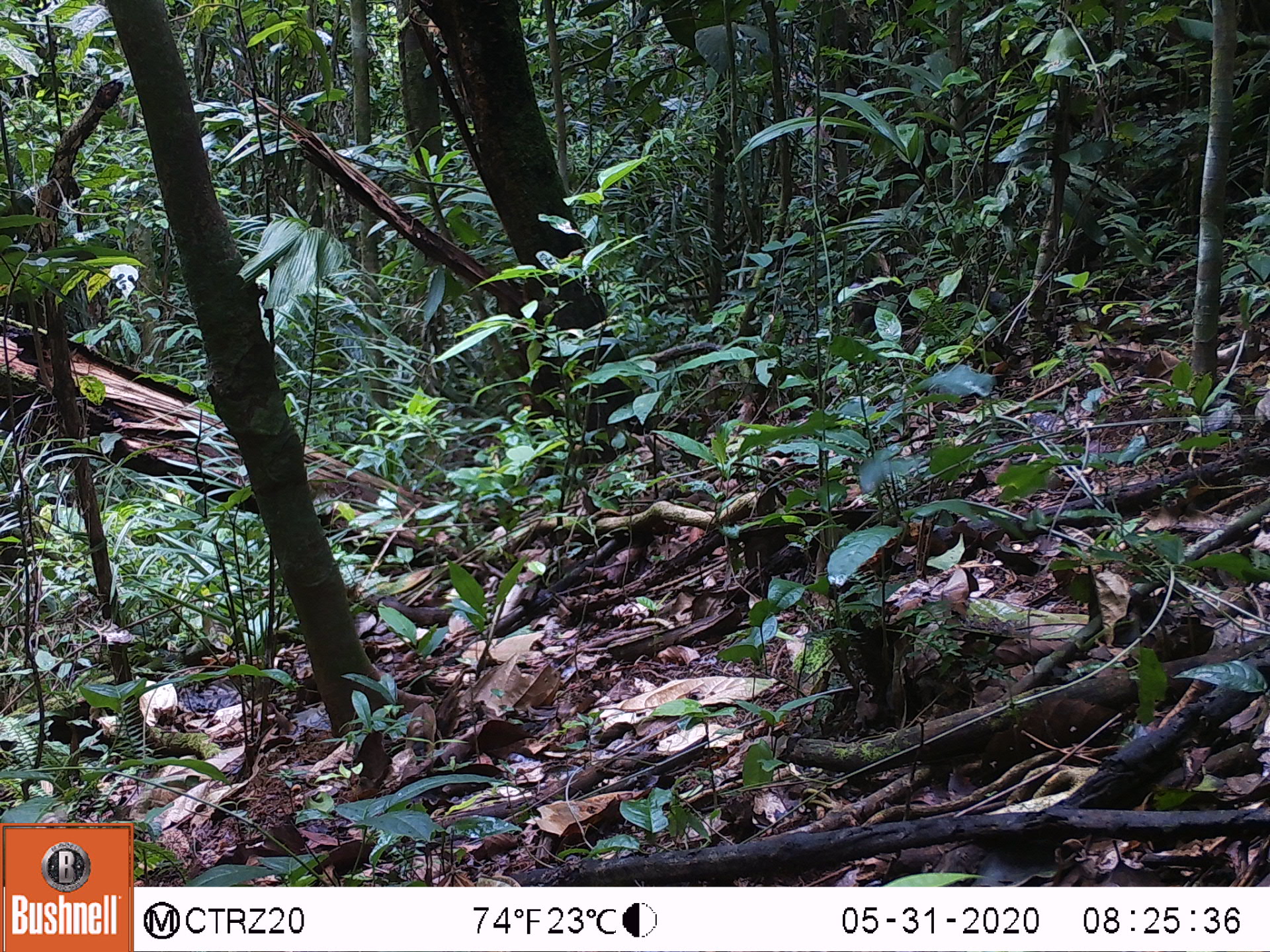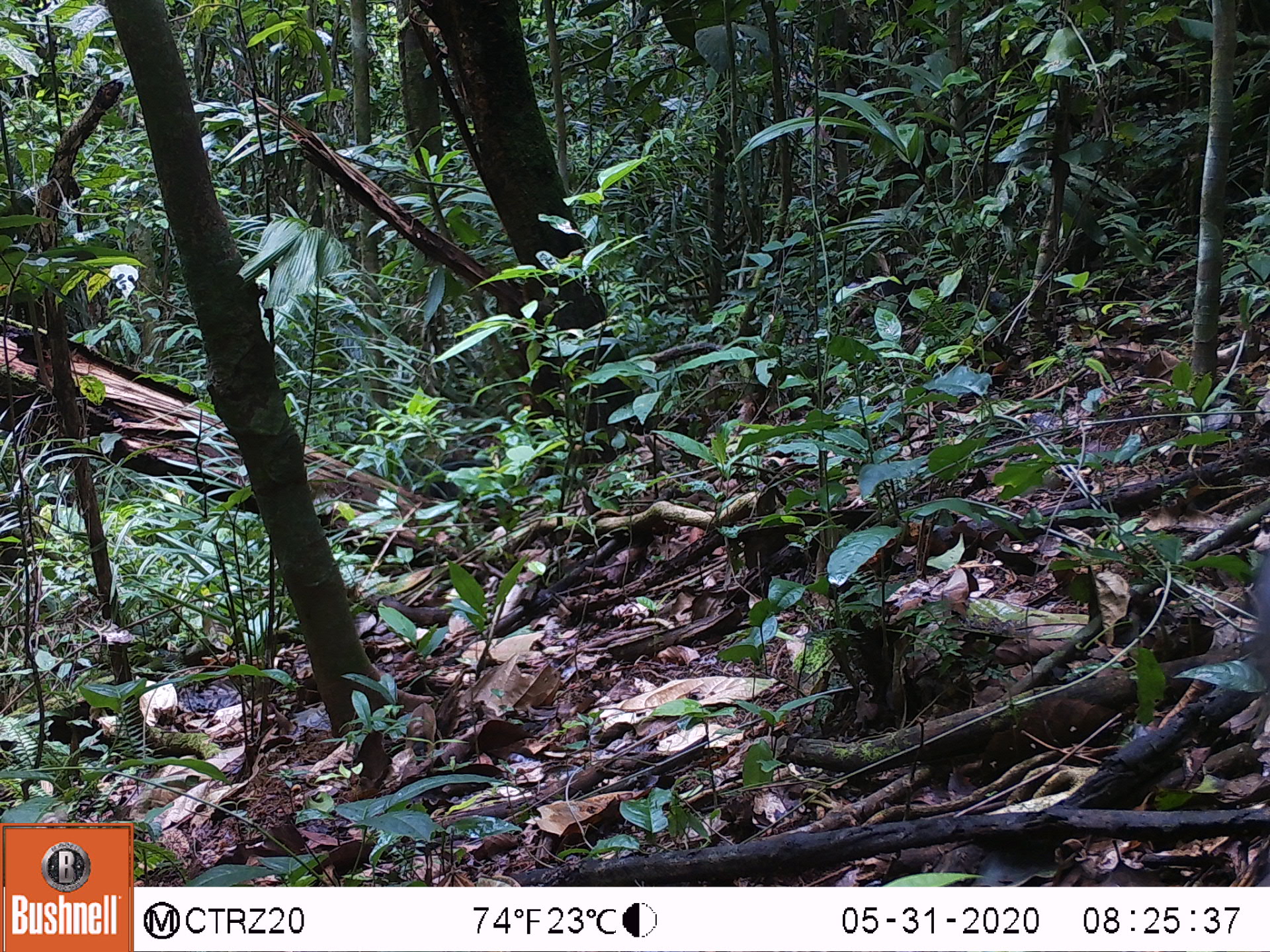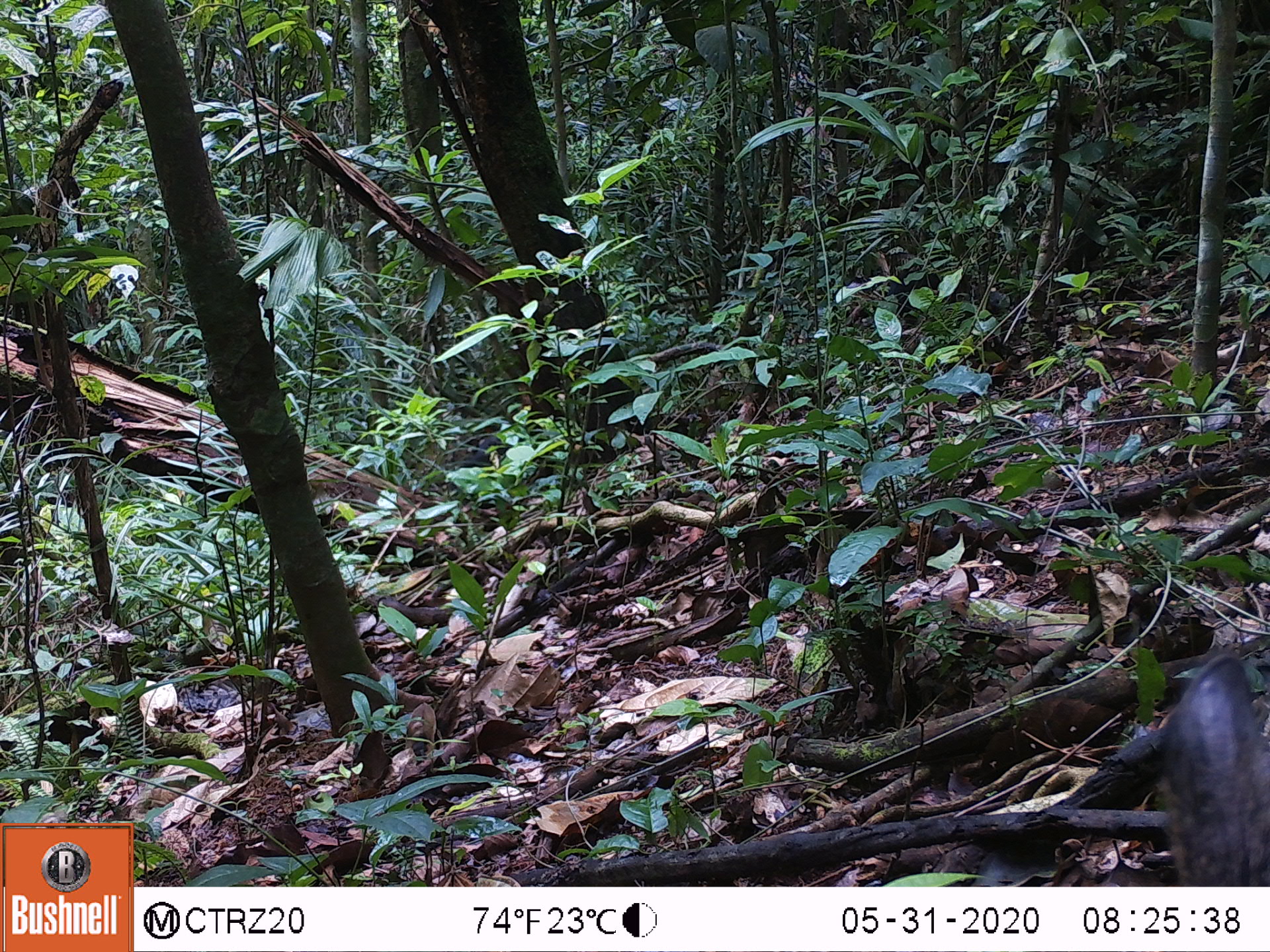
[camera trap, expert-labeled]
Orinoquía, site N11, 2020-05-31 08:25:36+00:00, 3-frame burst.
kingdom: Animalia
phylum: Chordata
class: Mammalia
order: Artiodactyla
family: Tayassuidae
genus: Pecari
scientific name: Pecari tajacu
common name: collared peccary